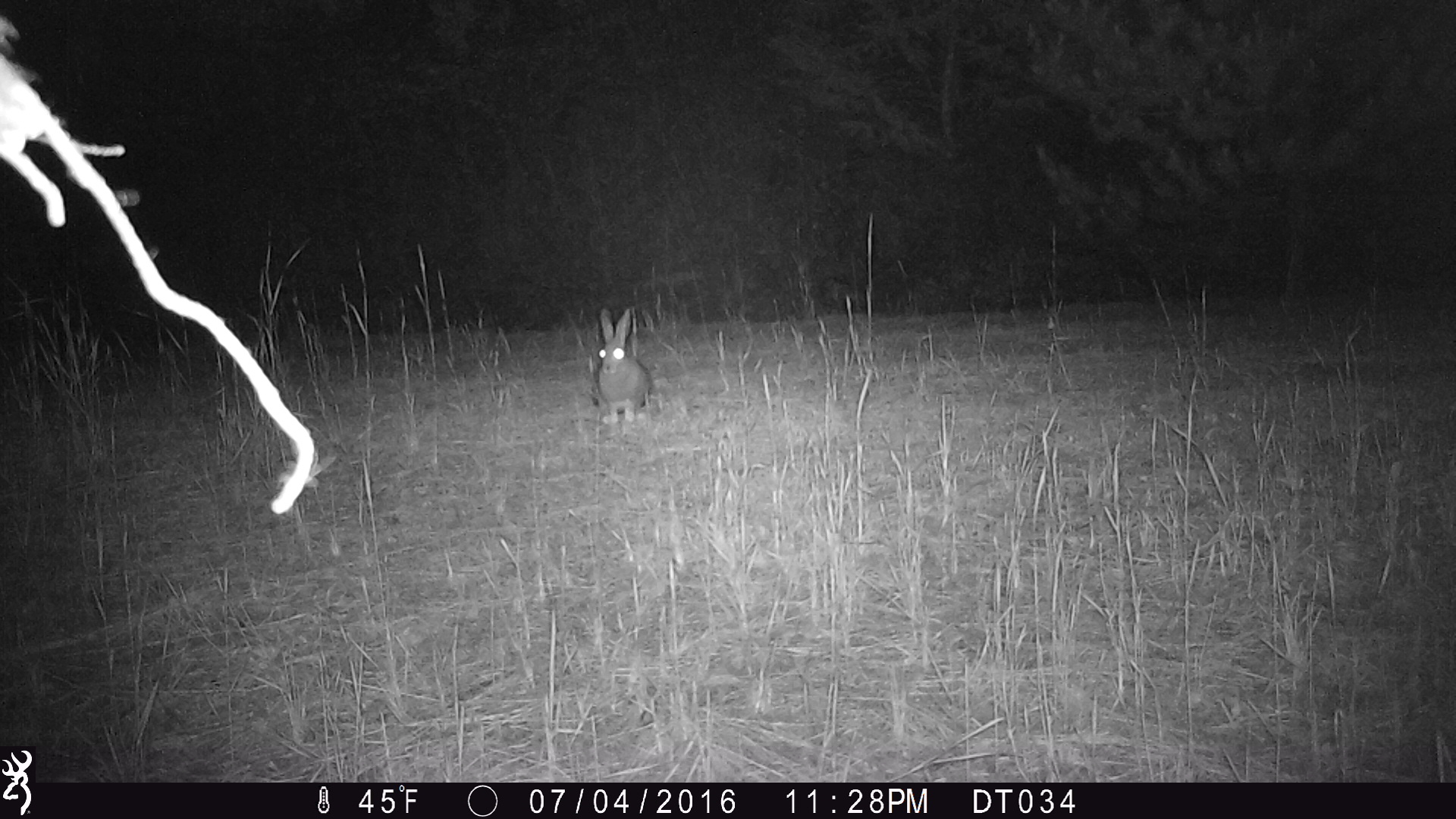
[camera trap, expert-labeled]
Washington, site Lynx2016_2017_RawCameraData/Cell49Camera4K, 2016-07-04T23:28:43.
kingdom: Animalia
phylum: Chordata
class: Mammalia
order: Lagomorpha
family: Leporidae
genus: Lepus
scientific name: Lepus americanus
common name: snowshoe hare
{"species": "Lepus americanus (snowshoe hare)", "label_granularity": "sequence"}